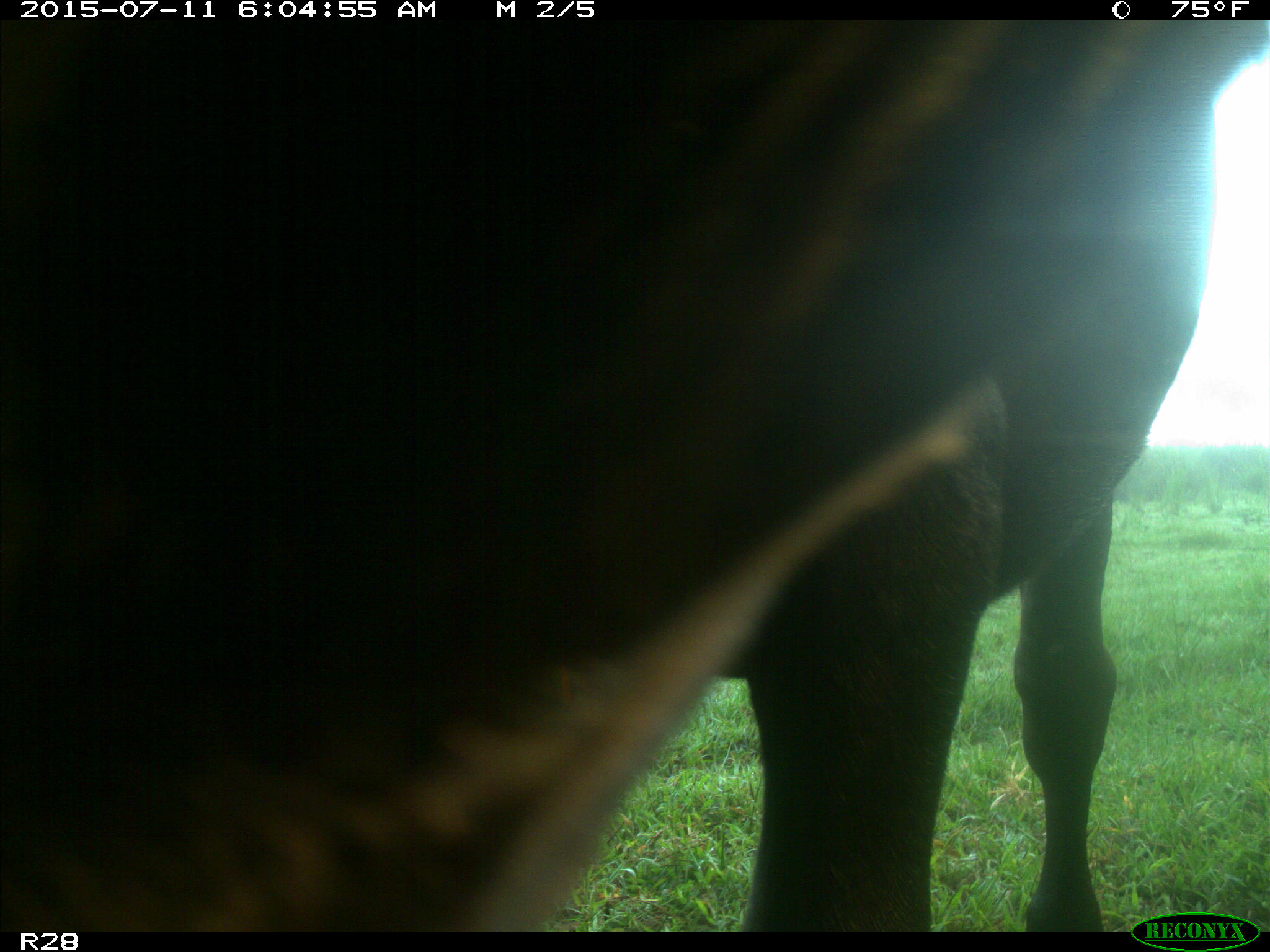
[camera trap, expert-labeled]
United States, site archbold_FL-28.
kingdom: Animalia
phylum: Chordata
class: Mammalia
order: Artiodactyla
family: Bovidae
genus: Bos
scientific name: Bos taurus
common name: domestic cow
Bos taurus (domestic cow).